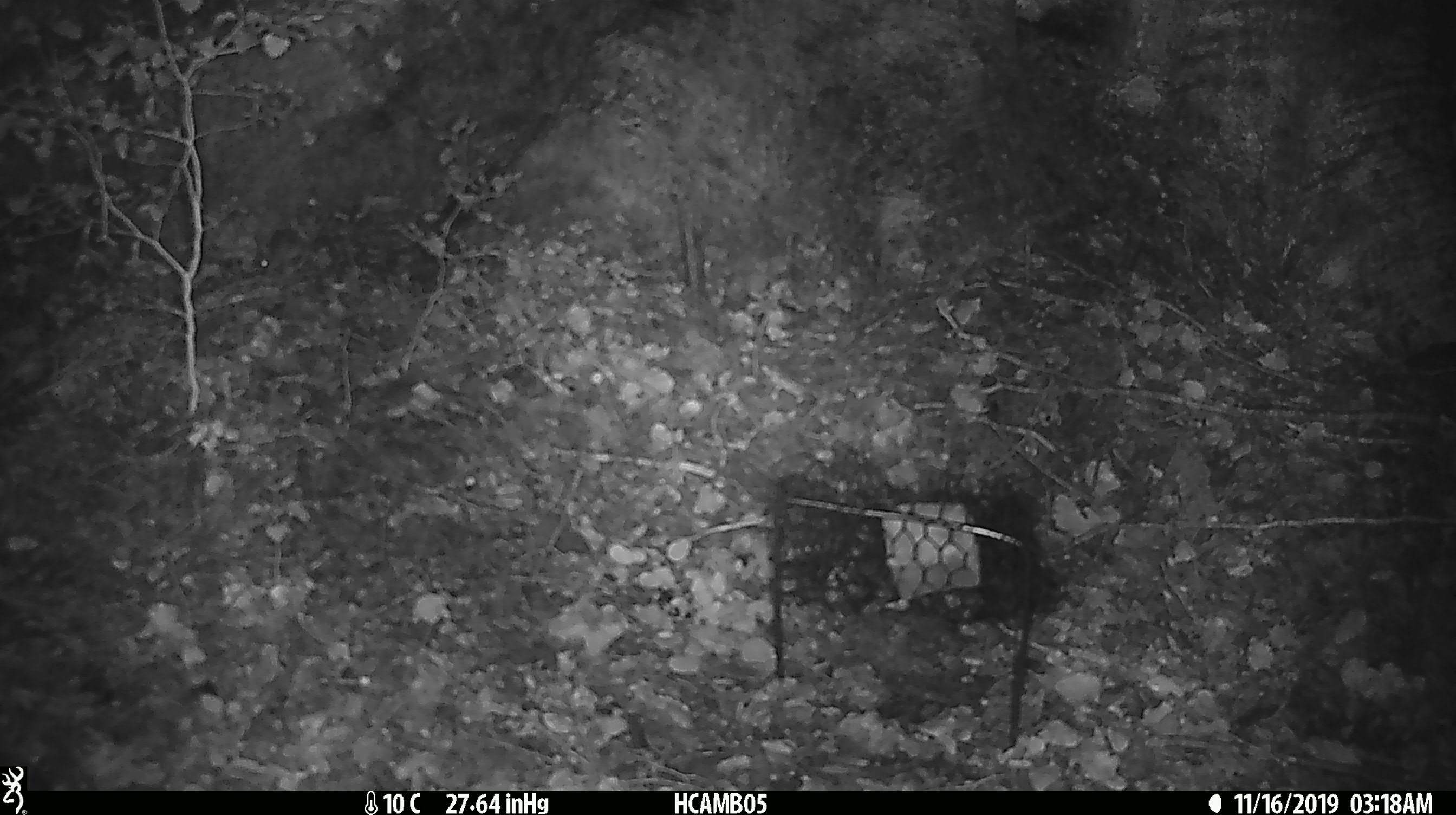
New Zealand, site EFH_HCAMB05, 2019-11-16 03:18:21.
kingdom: Animalia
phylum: Chordata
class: Mammalia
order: Rodentia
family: Muridae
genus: Mus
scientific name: Mus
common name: mouse